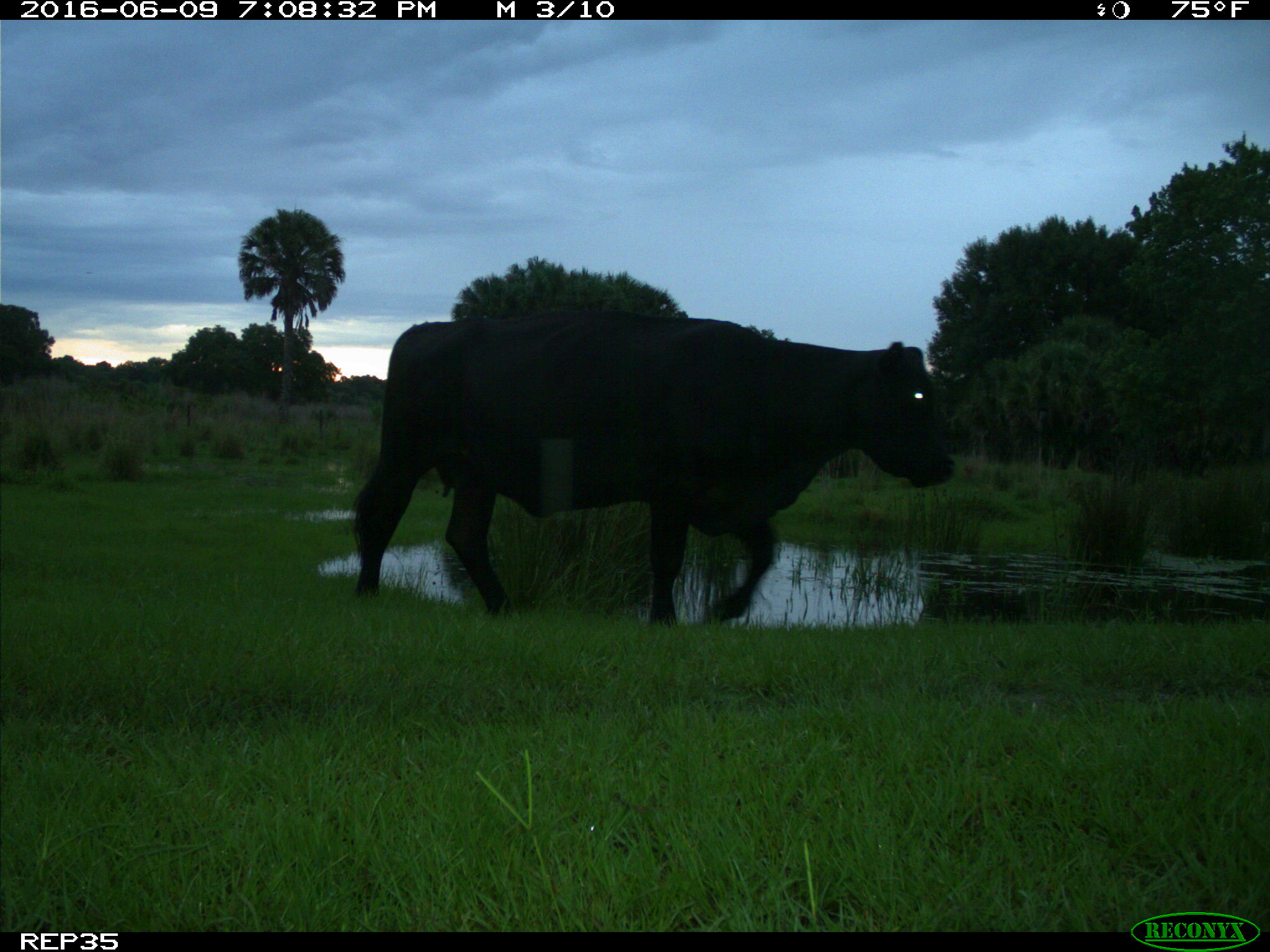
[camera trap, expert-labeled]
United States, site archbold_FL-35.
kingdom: Animalia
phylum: Chordata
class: Mammalia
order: Artiodactyla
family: Bovidae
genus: Bos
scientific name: Bos taurus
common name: domestic cow